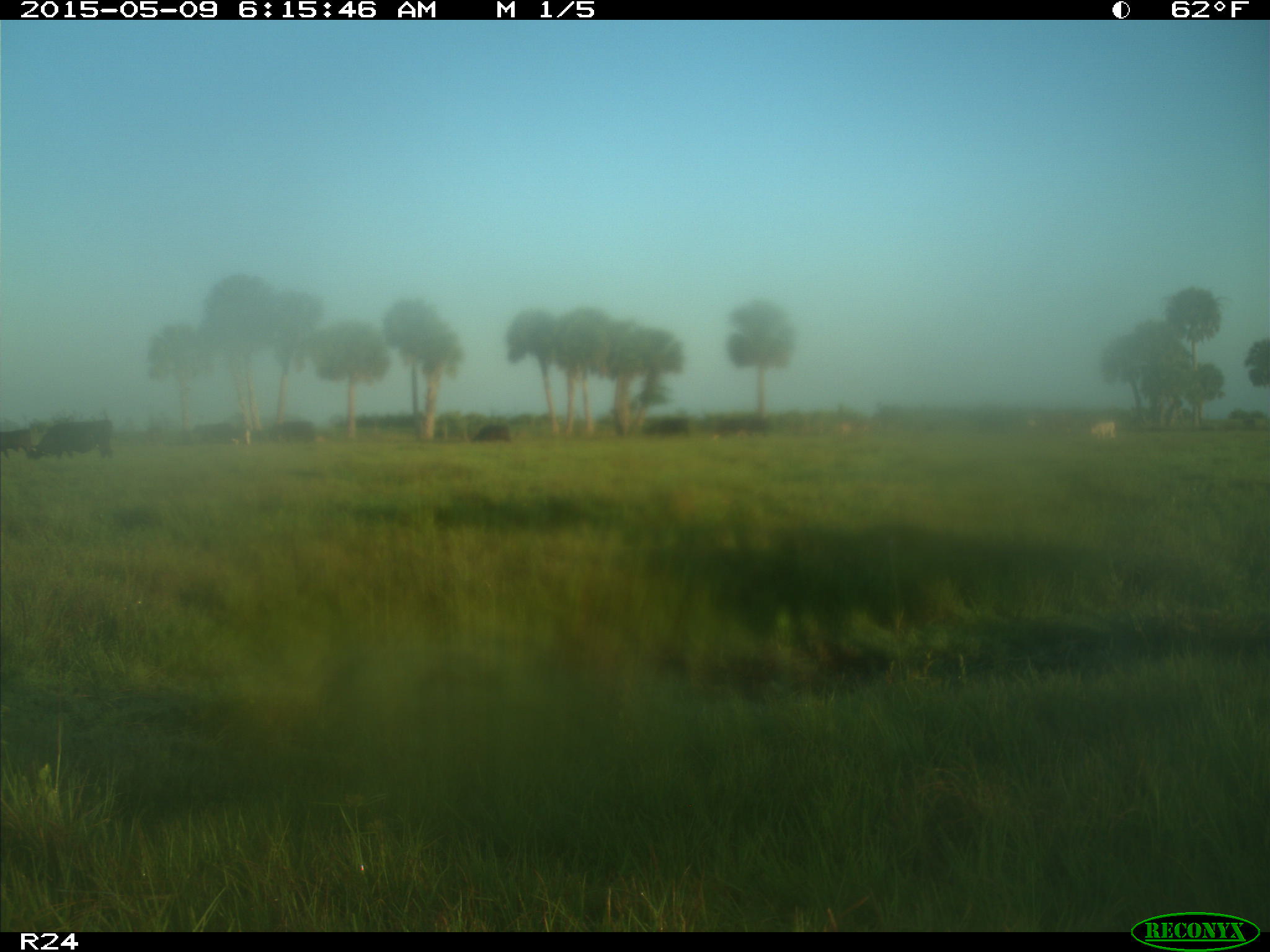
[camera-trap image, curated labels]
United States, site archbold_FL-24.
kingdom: Animalia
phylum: Chordata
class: Mammalia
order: Artiodactyla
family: Bovidae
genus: Bos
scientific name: Bos taurus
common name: domestic cow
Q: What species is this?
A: Bos taurus (domestic cow).